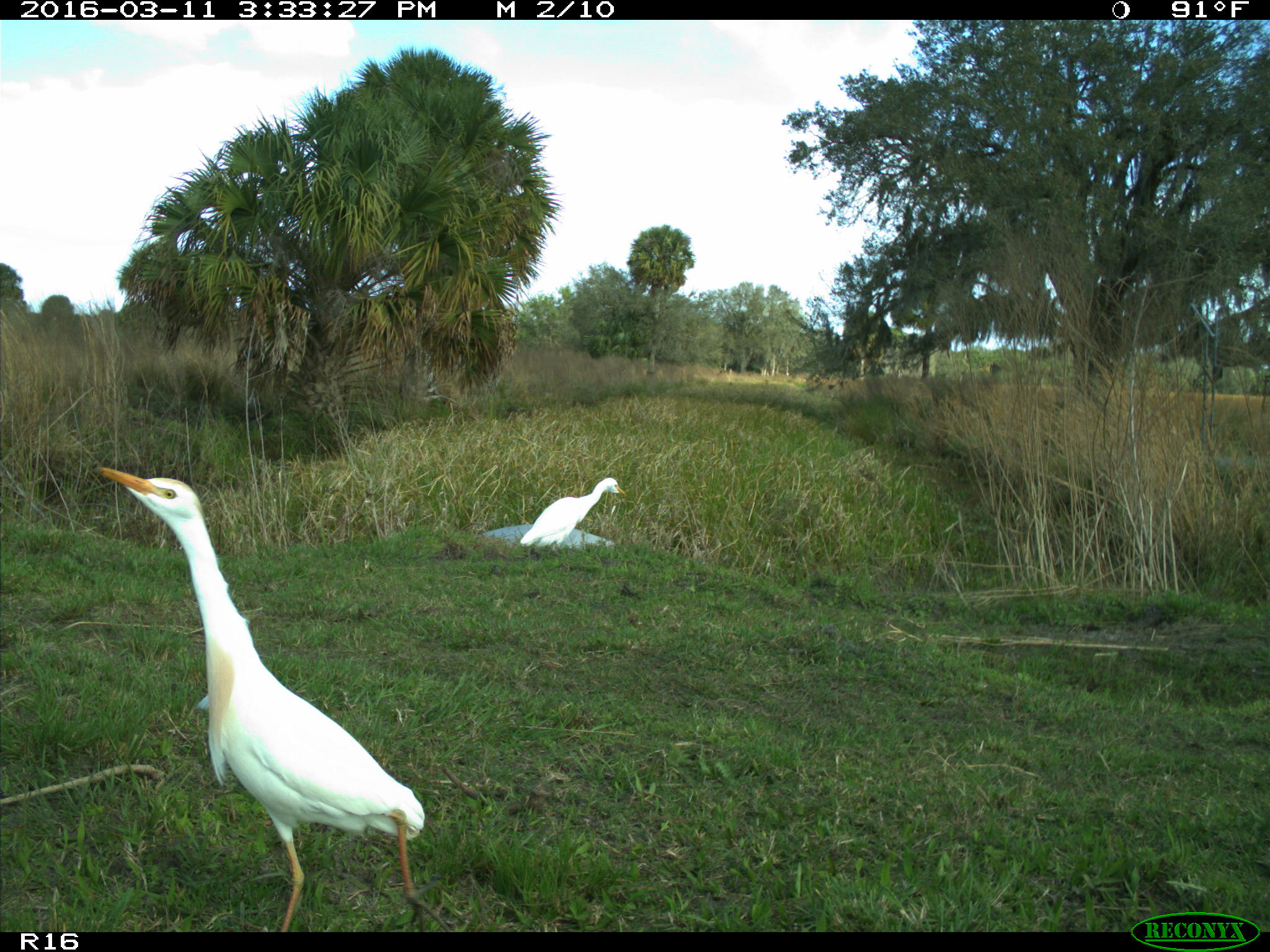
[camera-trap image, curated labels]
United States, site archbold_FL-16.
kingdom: Animalia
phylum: Chordata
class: Aves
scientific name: Aves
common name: birds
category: unidentified bird